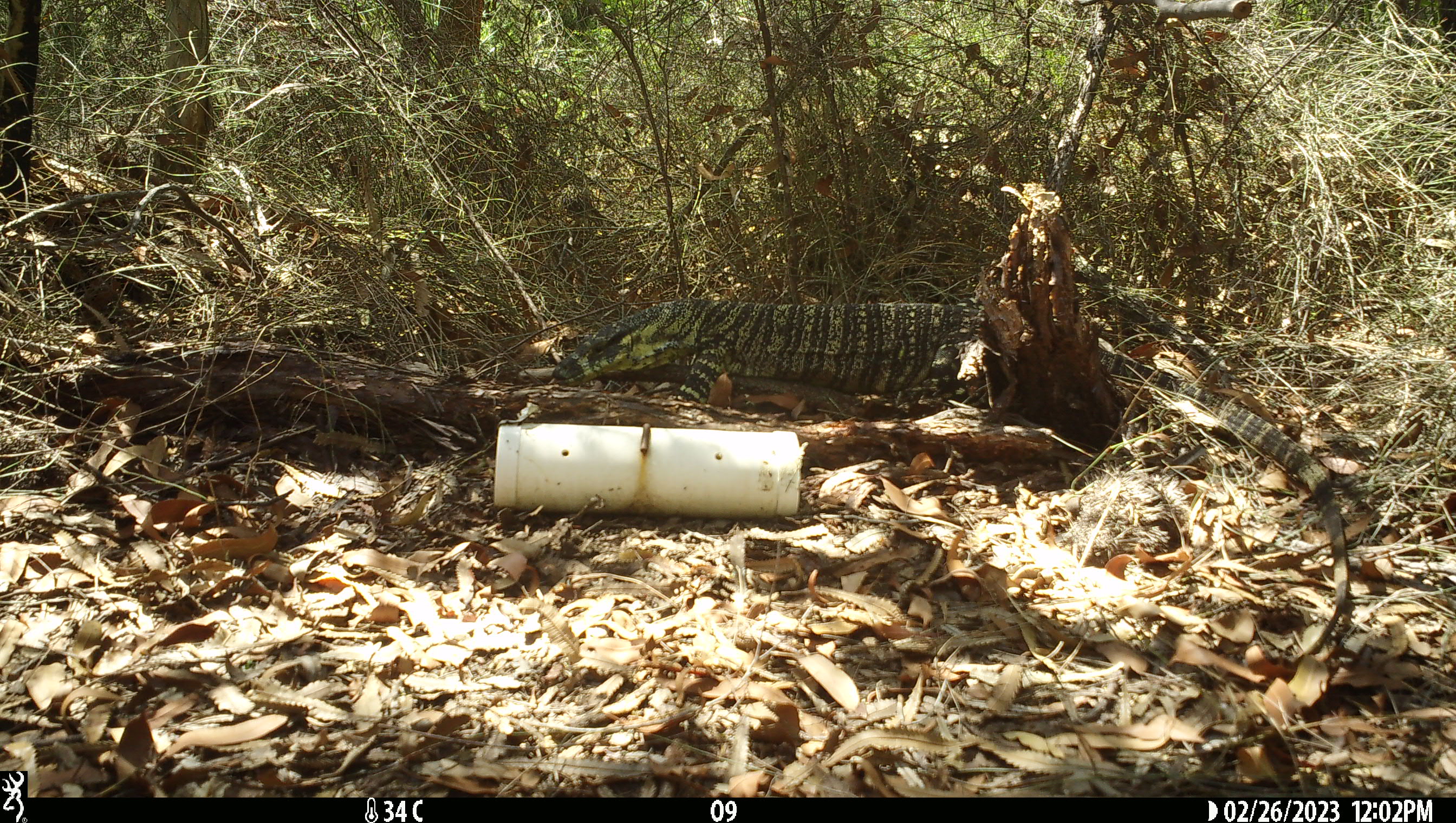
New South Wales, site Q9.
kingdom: Animalia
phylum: Chordata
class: Reptilia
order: Squamata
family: Varanidae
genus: Varanus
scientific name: Varanus varius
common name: lace monitor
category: goanna